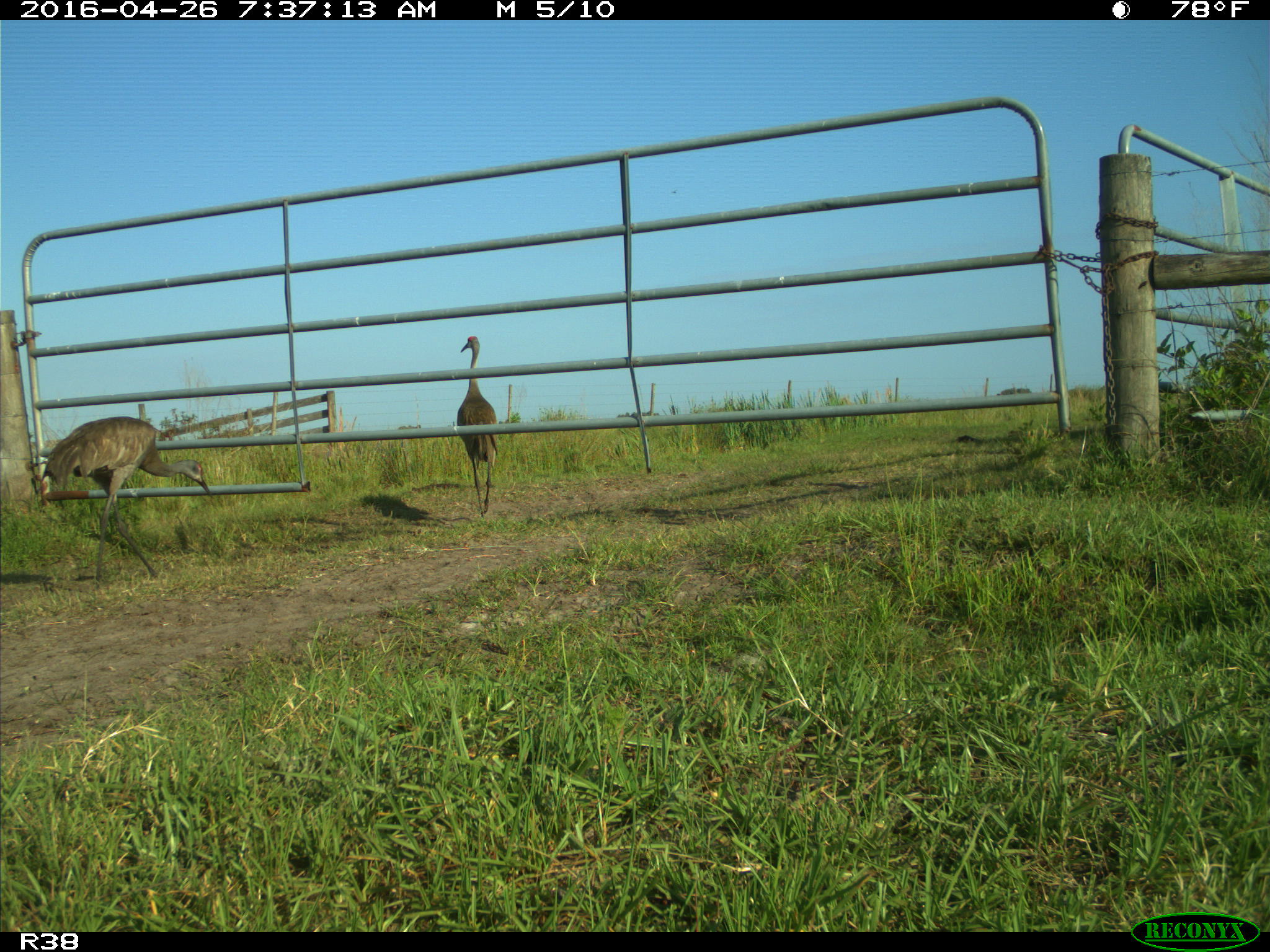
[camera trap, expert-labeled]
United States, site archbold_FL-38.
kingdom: Animalia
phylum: Chordata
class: Aves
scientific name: Aves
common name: birds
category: unidentified bird